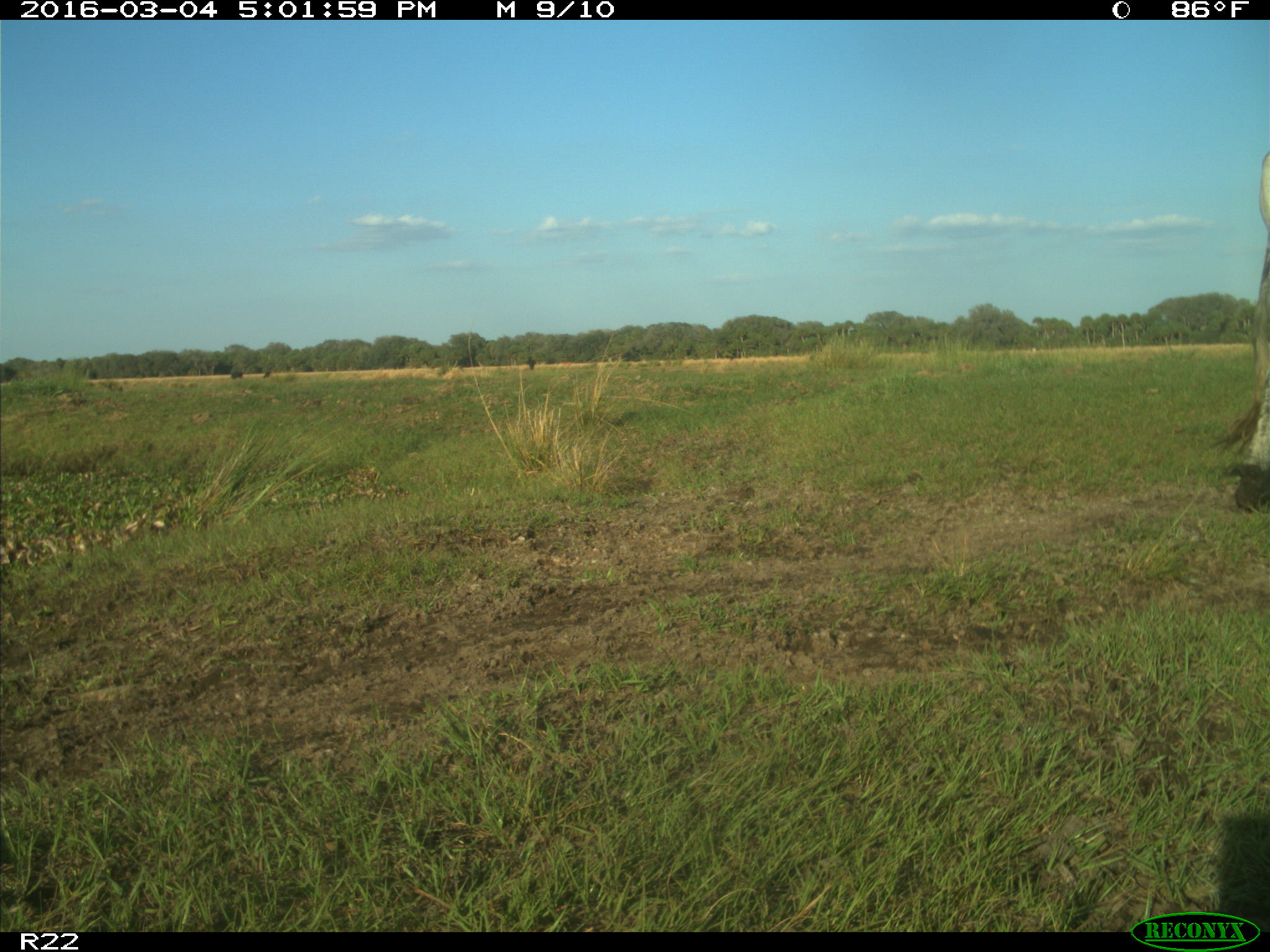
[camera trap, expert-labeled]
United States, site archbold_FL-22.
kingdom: Animalia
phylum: Chordata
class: Mammalia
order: Artiodactyla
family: Bovidae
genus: Bos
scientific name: Bos taurus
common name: domestic cow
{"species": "Bos taurus (domestic cow)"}